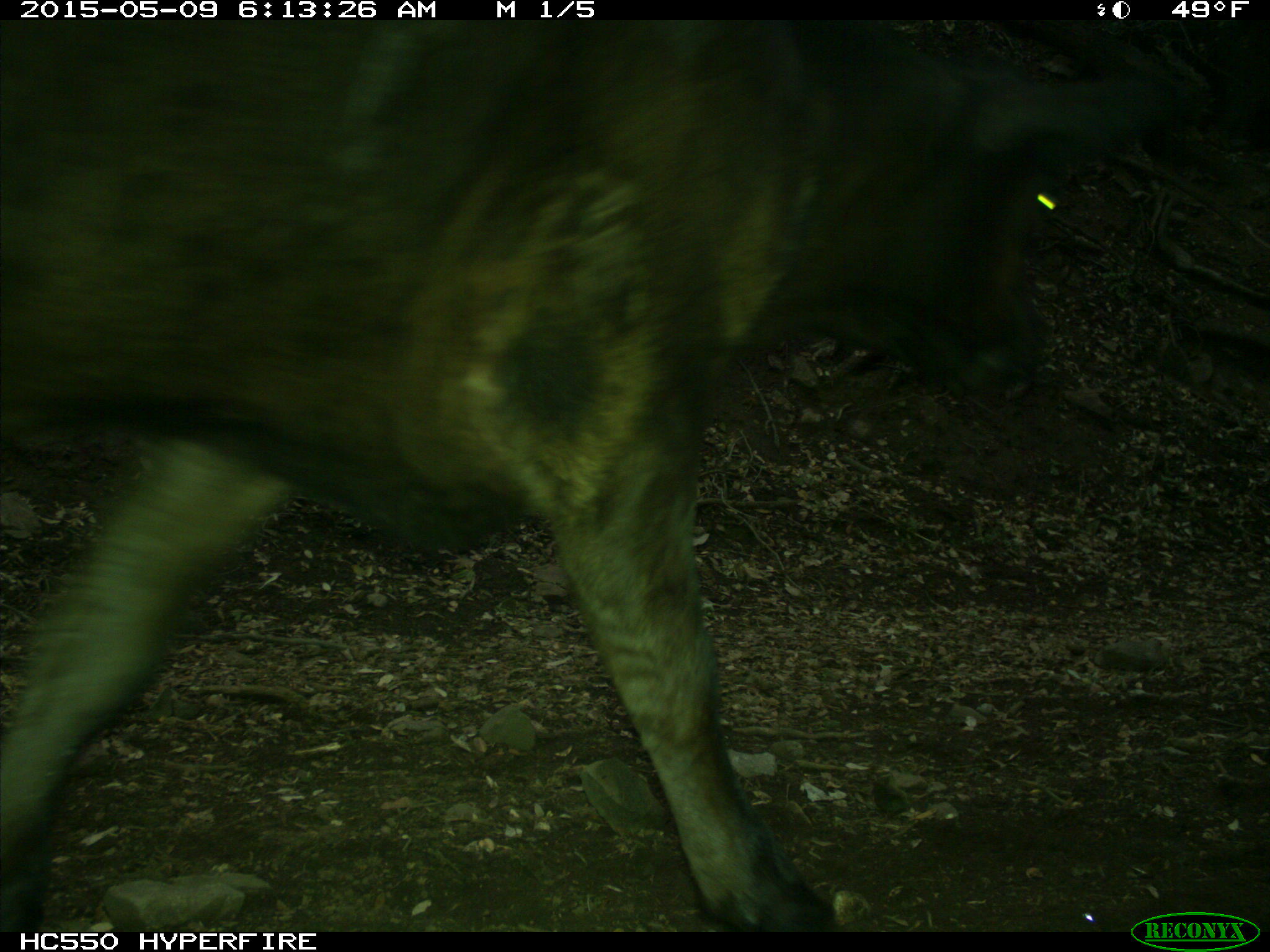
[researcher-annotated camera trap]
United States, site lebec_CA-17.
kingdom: Animalia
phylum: Chordata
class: Mammalia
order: Artiodactyla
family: Bovidae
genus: Bos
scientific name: Bos taurus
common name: domestic cow